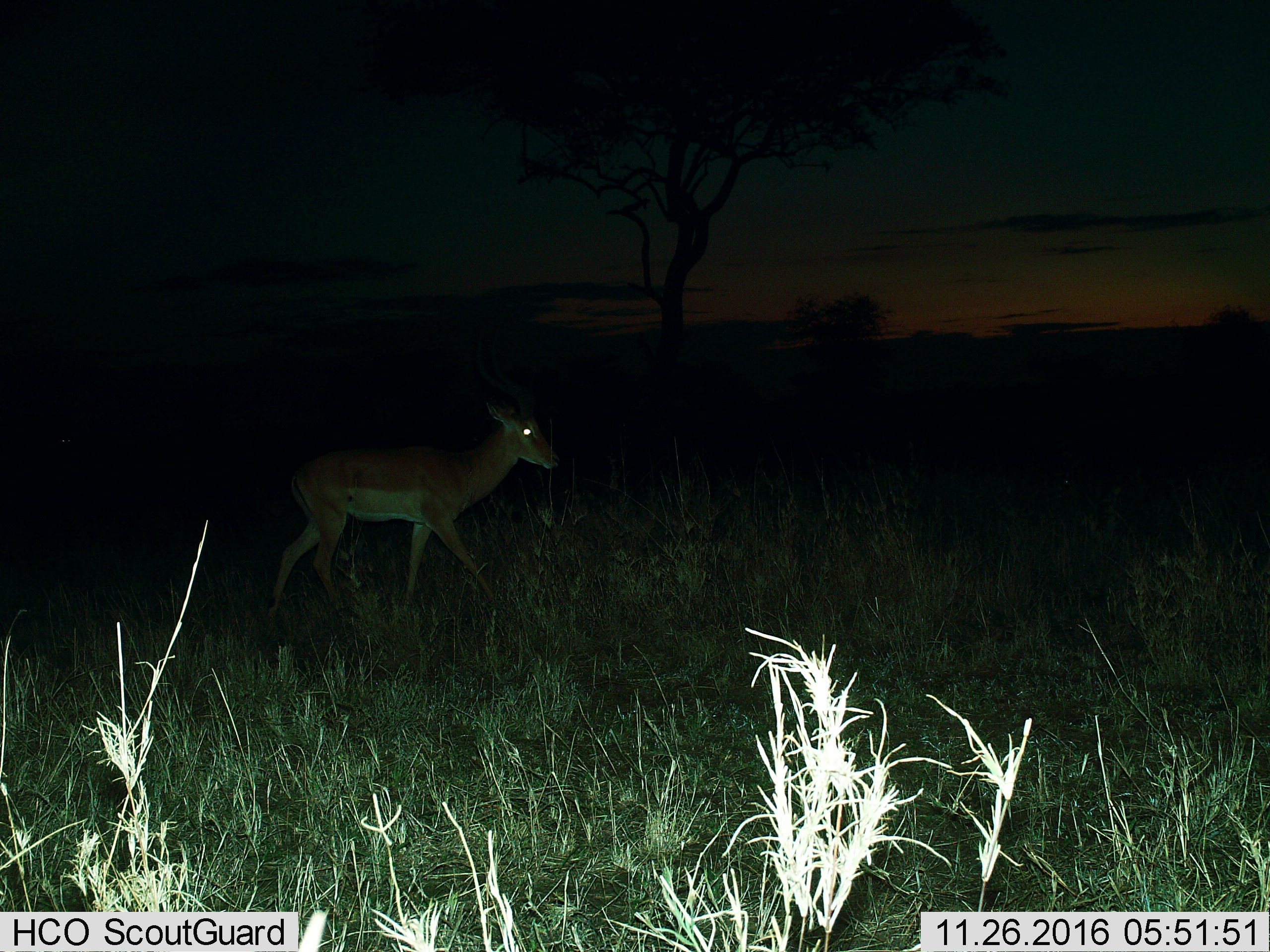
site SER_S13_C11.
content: unidentified animal